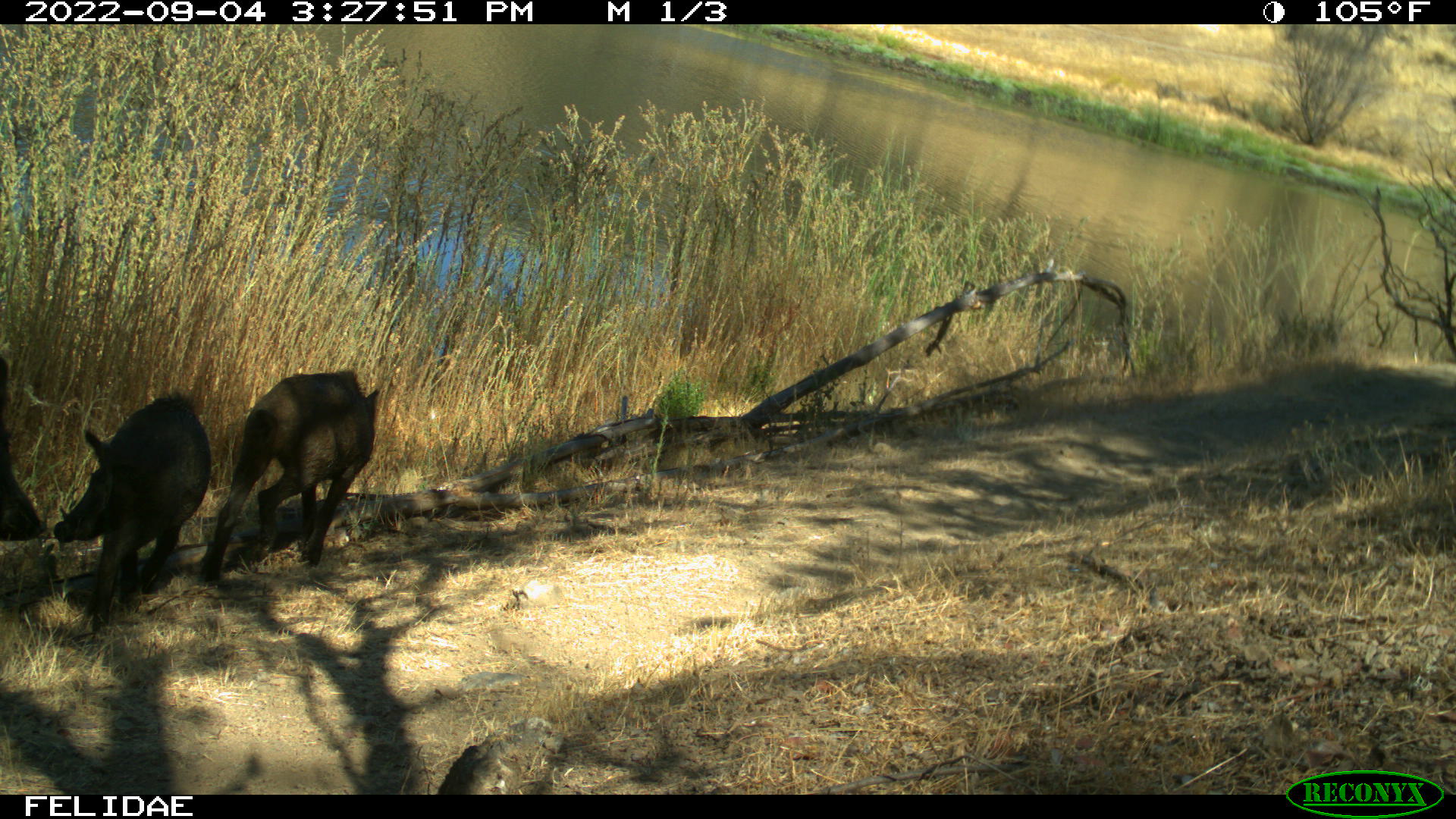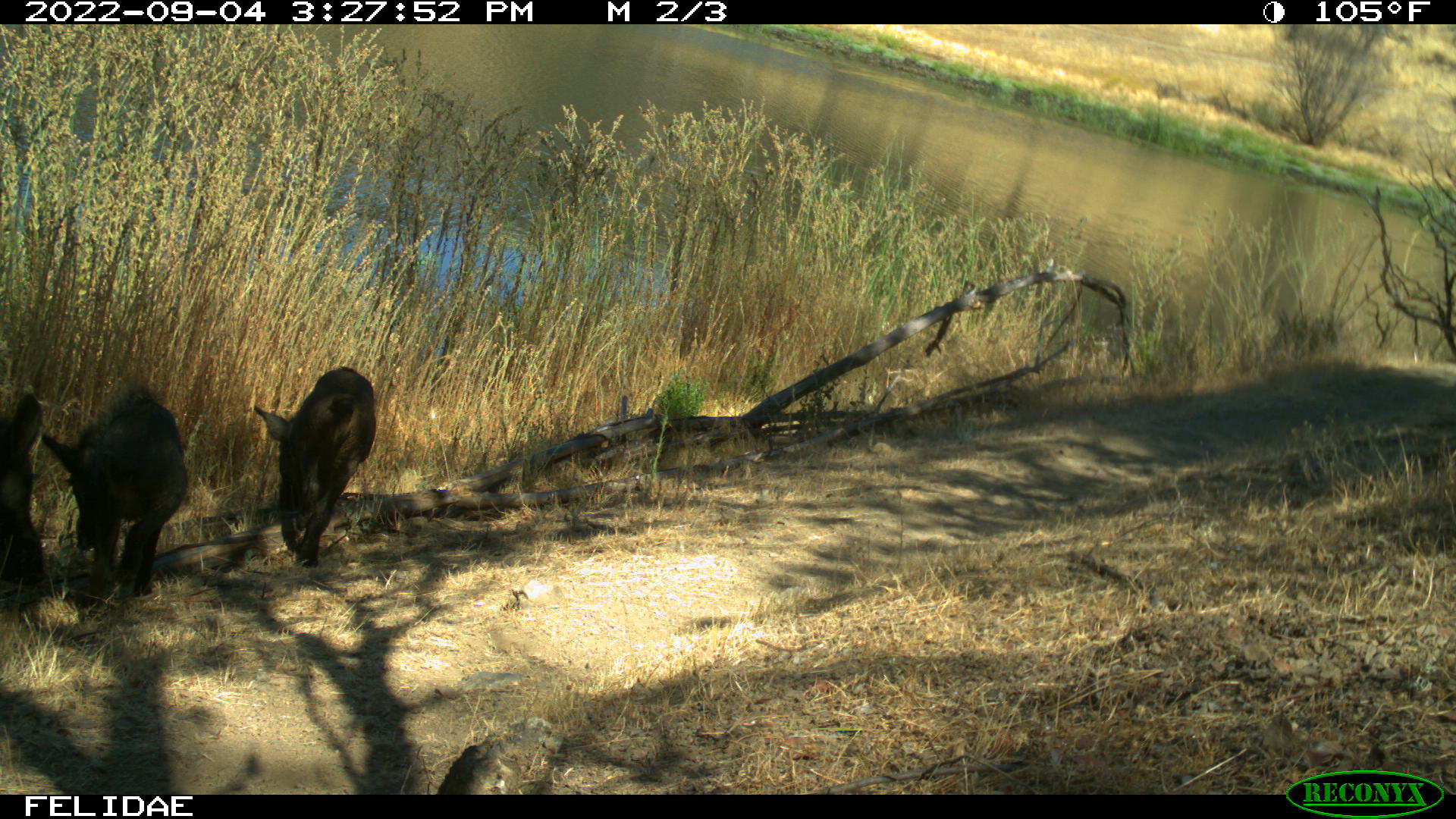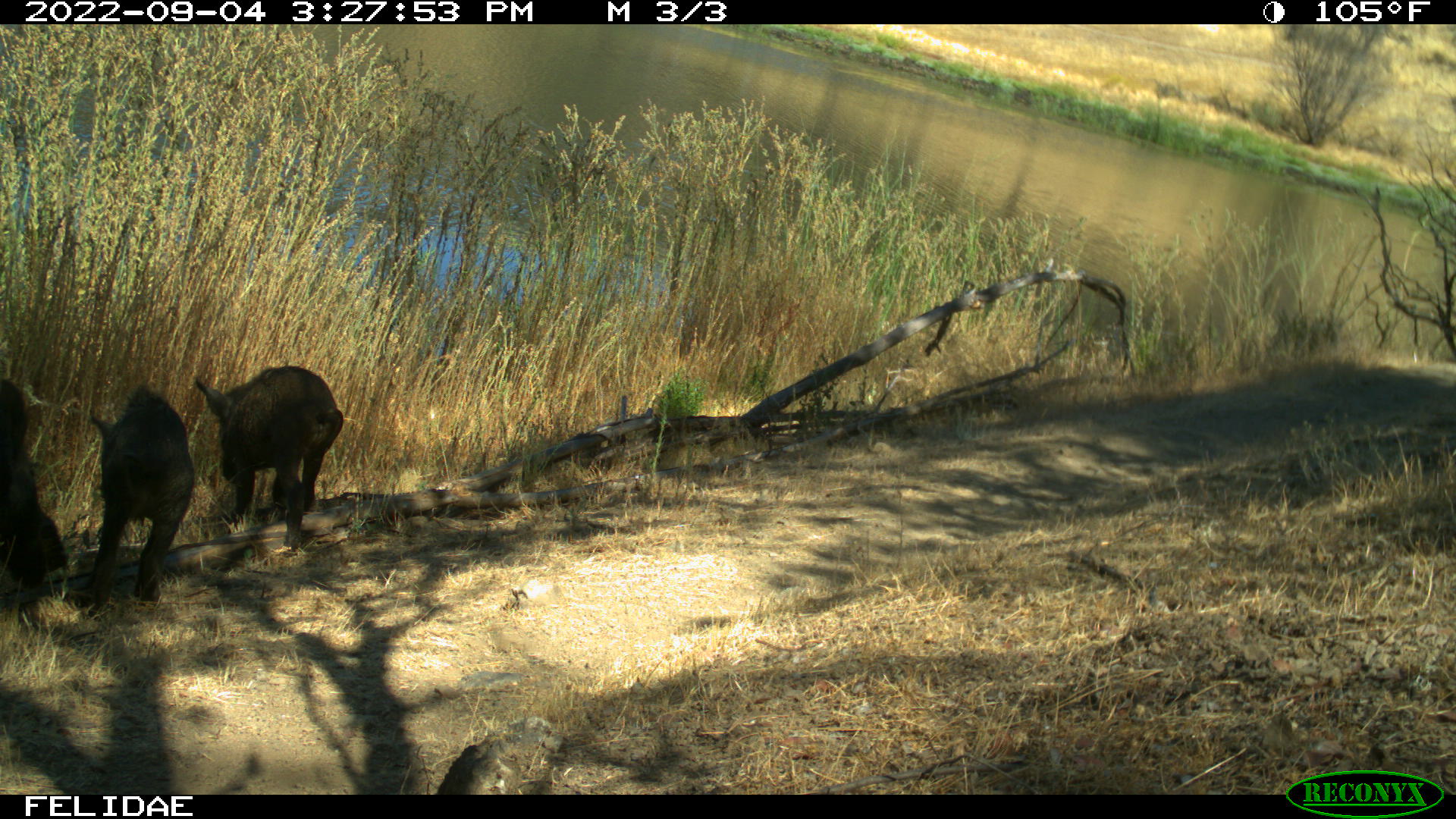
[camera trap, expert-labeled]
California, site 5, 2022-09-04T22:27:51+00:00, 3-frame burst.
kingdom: Animalia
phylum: Chordata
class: Mammalia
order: Artiodactyla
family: Suidae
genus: Sus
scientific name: Sus scrofa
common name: wild boar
Wild boar (Sus scrofa).